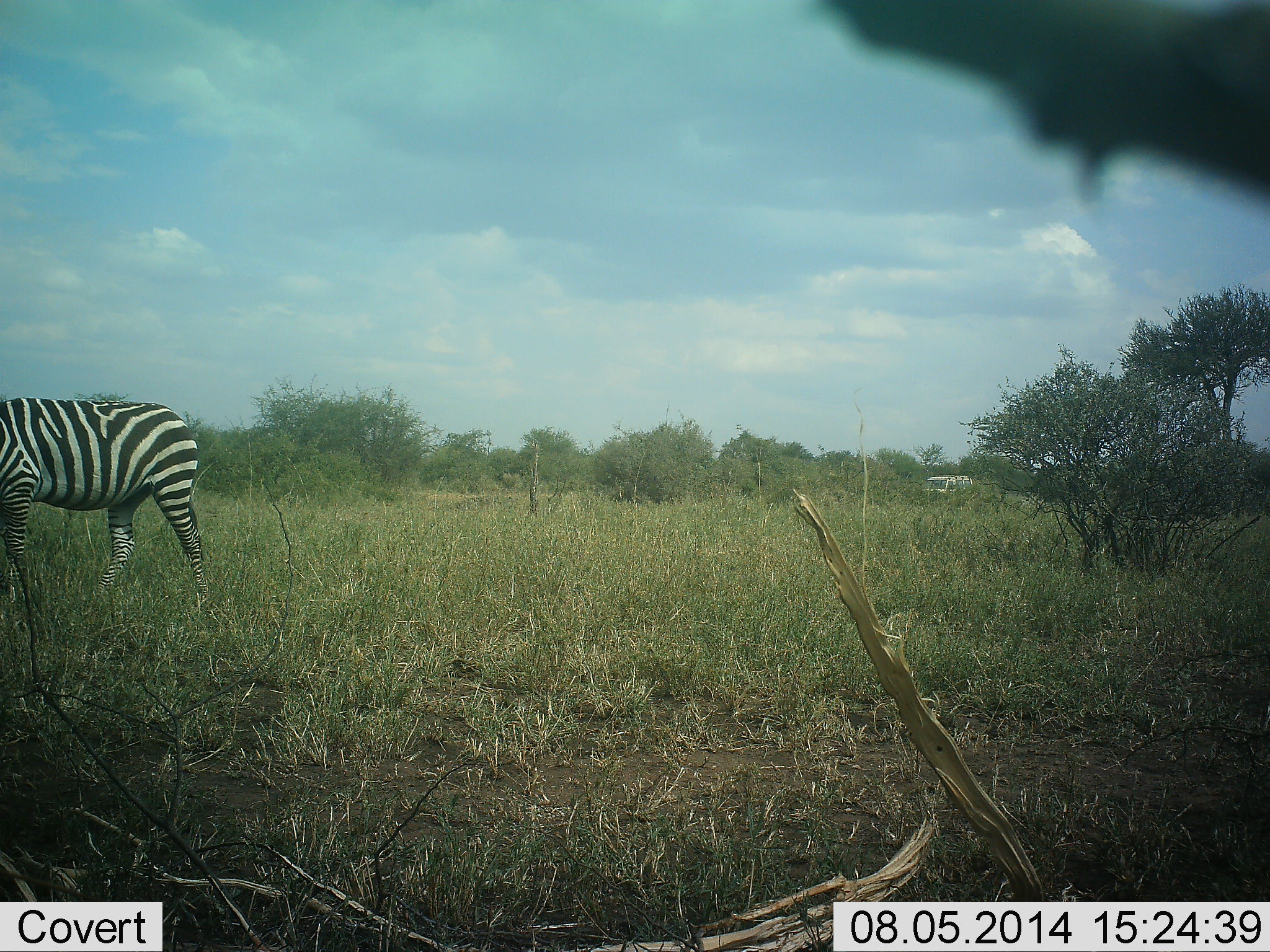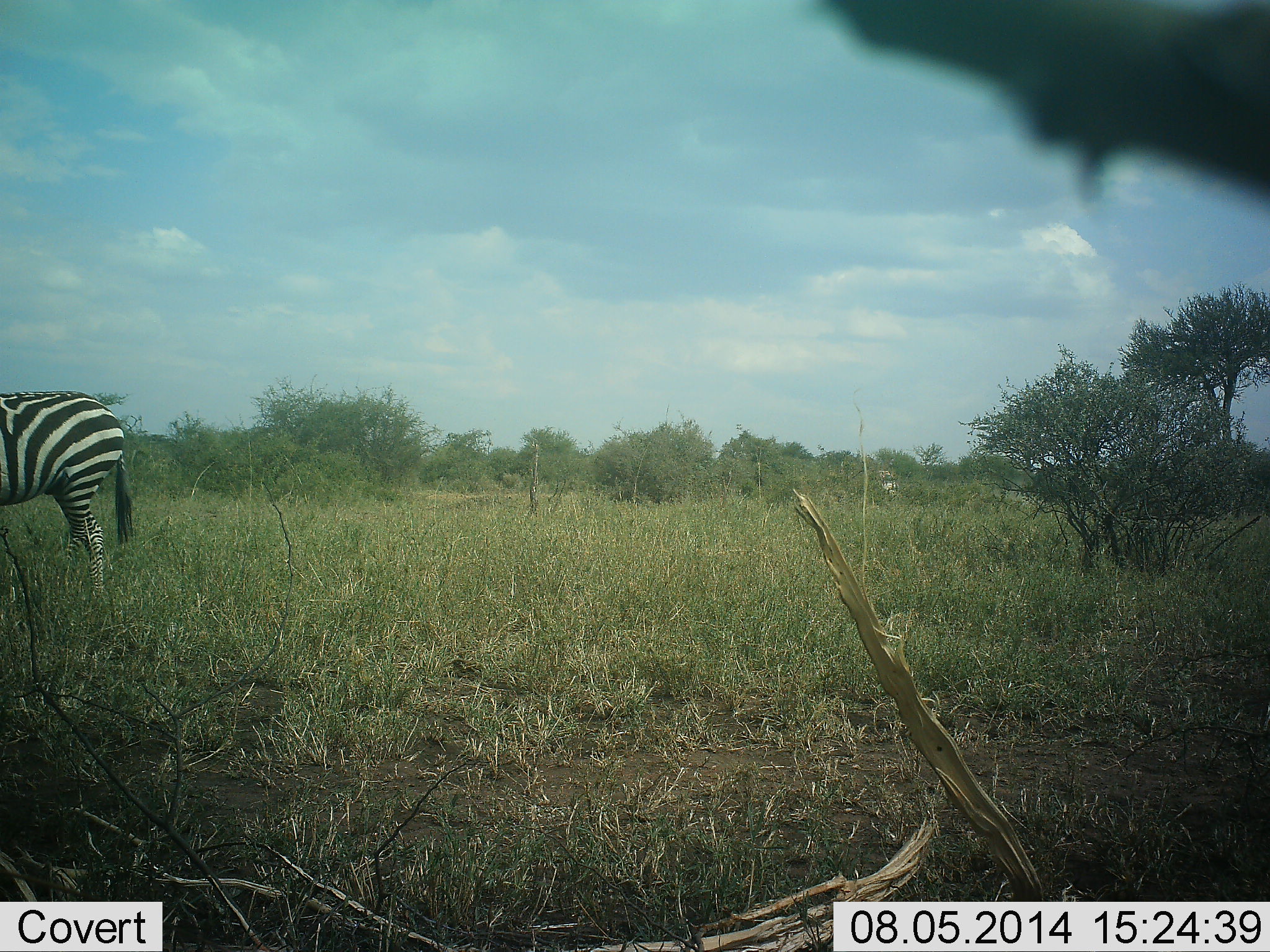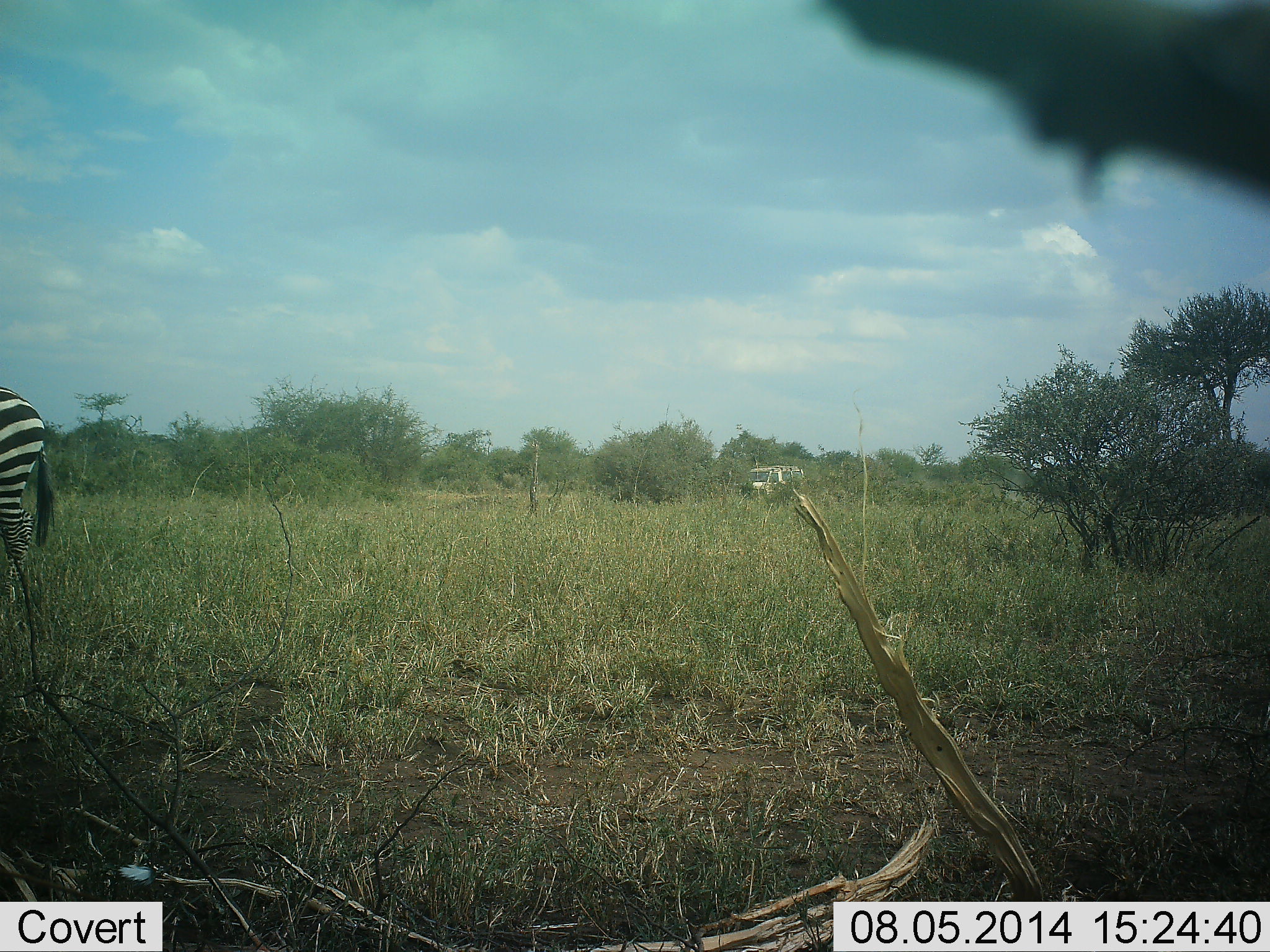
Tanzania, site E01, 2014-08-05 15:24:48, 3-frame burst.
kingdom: Animalia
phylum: Chordata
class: Mammalia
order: Perissodactyla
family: Equidae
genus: Equus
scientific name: Equus quagga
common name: plains zebra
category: zebra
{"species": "zebra (plains zebra) (Equus quagga)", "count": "1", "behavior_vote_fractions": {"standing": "42%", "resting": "0%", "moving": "53%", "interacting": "5%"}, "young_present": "0%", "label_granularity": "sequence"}